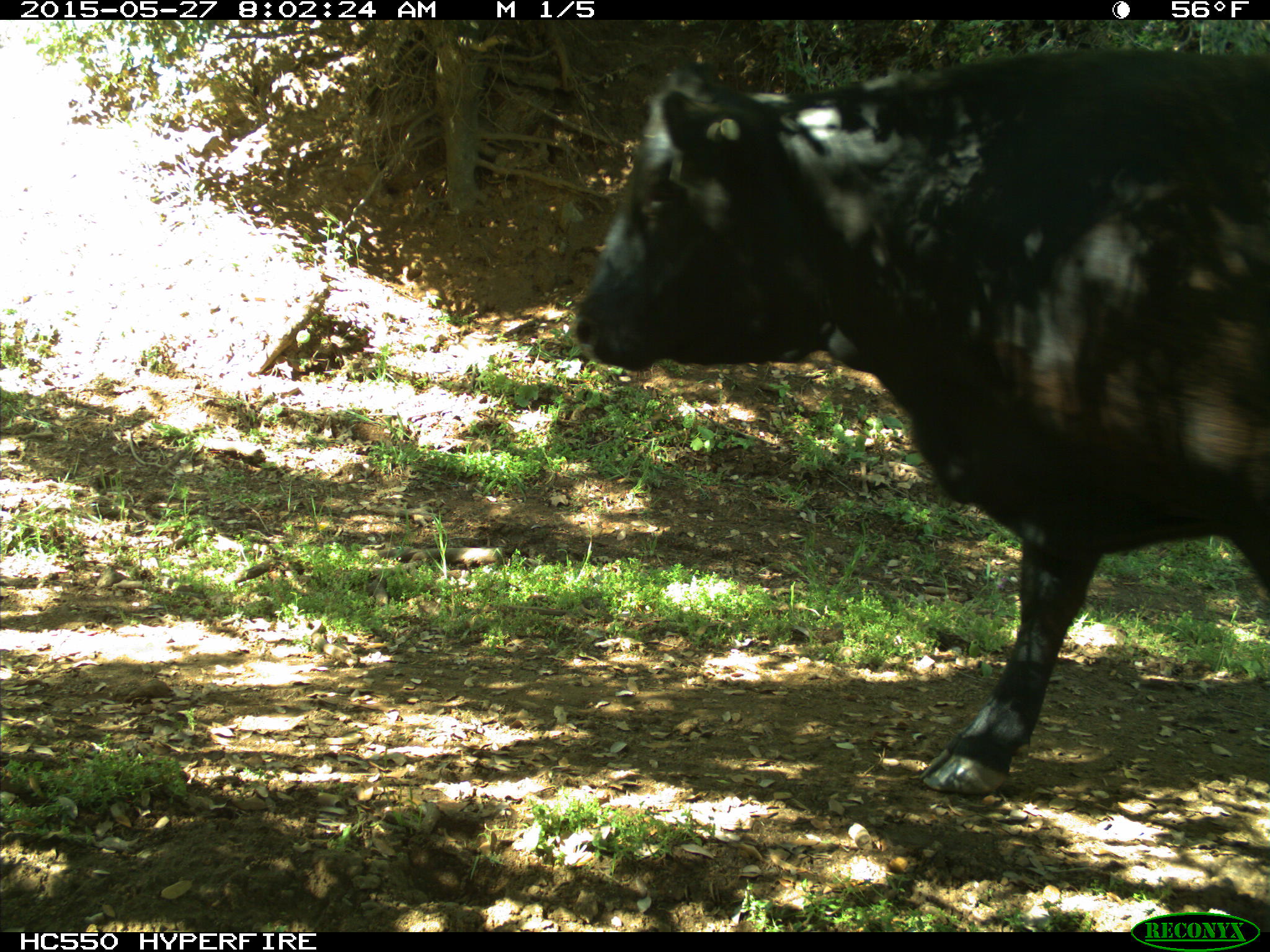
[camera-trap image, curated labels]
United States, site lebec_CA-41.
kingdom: Animalia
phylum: Chordata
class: Mammalia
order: Artiodactyla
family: Bovidae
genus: Bos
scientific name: Bos taurus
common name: domestic cow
Bos taurus (domestic cow).